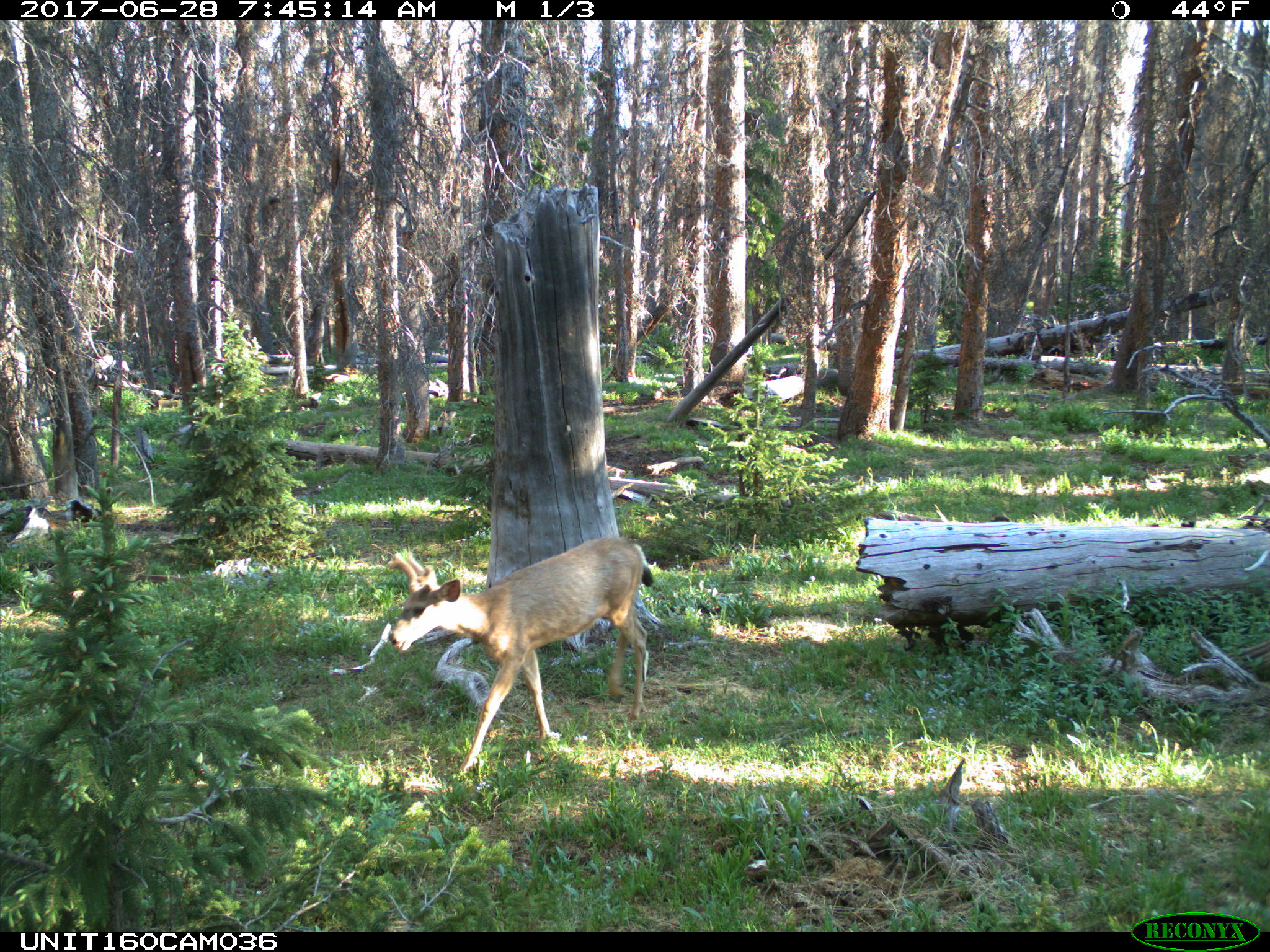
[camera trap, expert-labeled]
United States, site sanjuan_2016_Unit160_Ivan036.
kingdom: Animalia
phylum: Chordata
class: Mammalia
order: Artiodactyla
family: Cervidae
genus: Odocoileus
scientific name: Odocoileus hemionus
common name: mule deer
Odocoileus hemionus (mule deer).